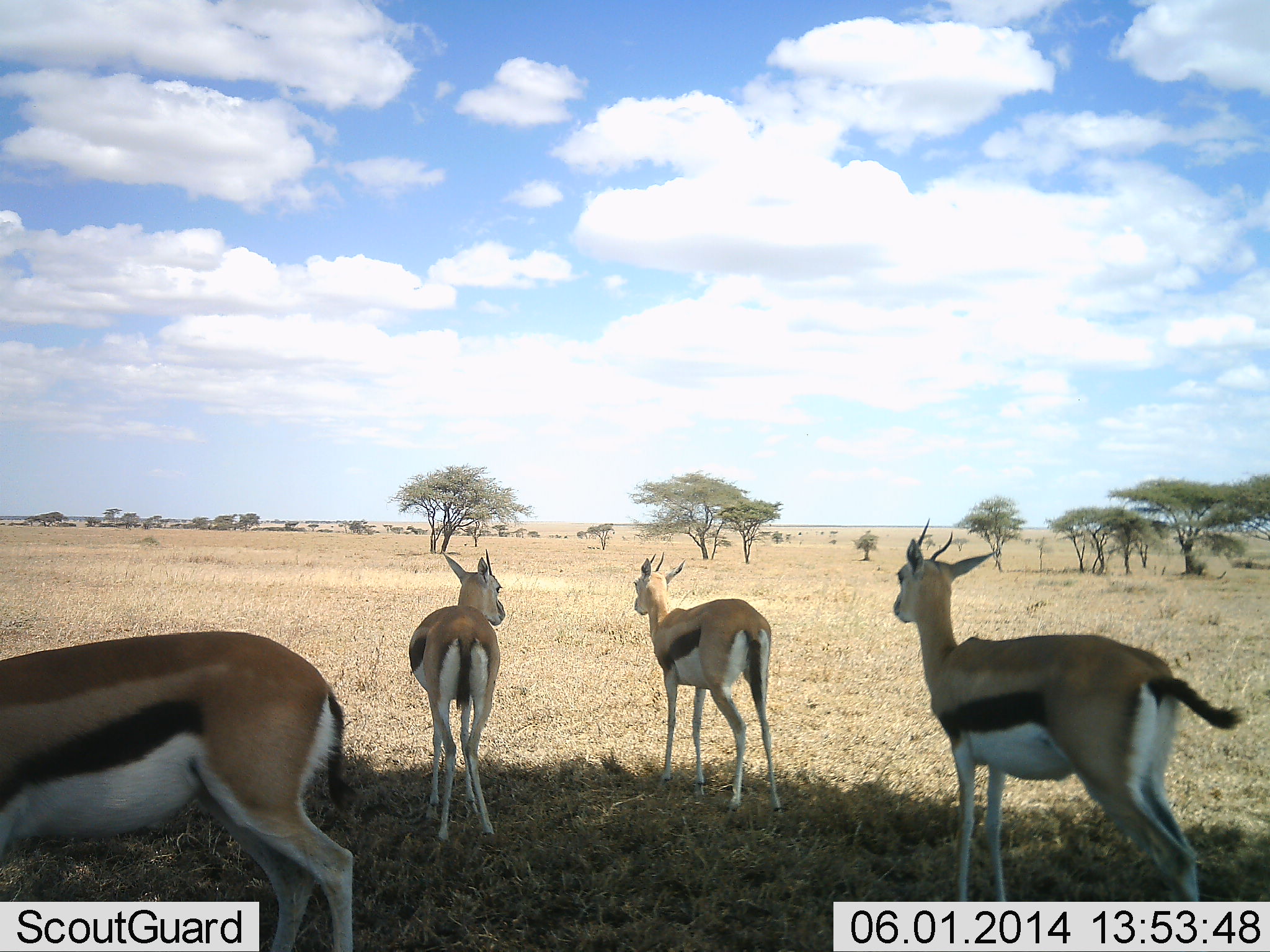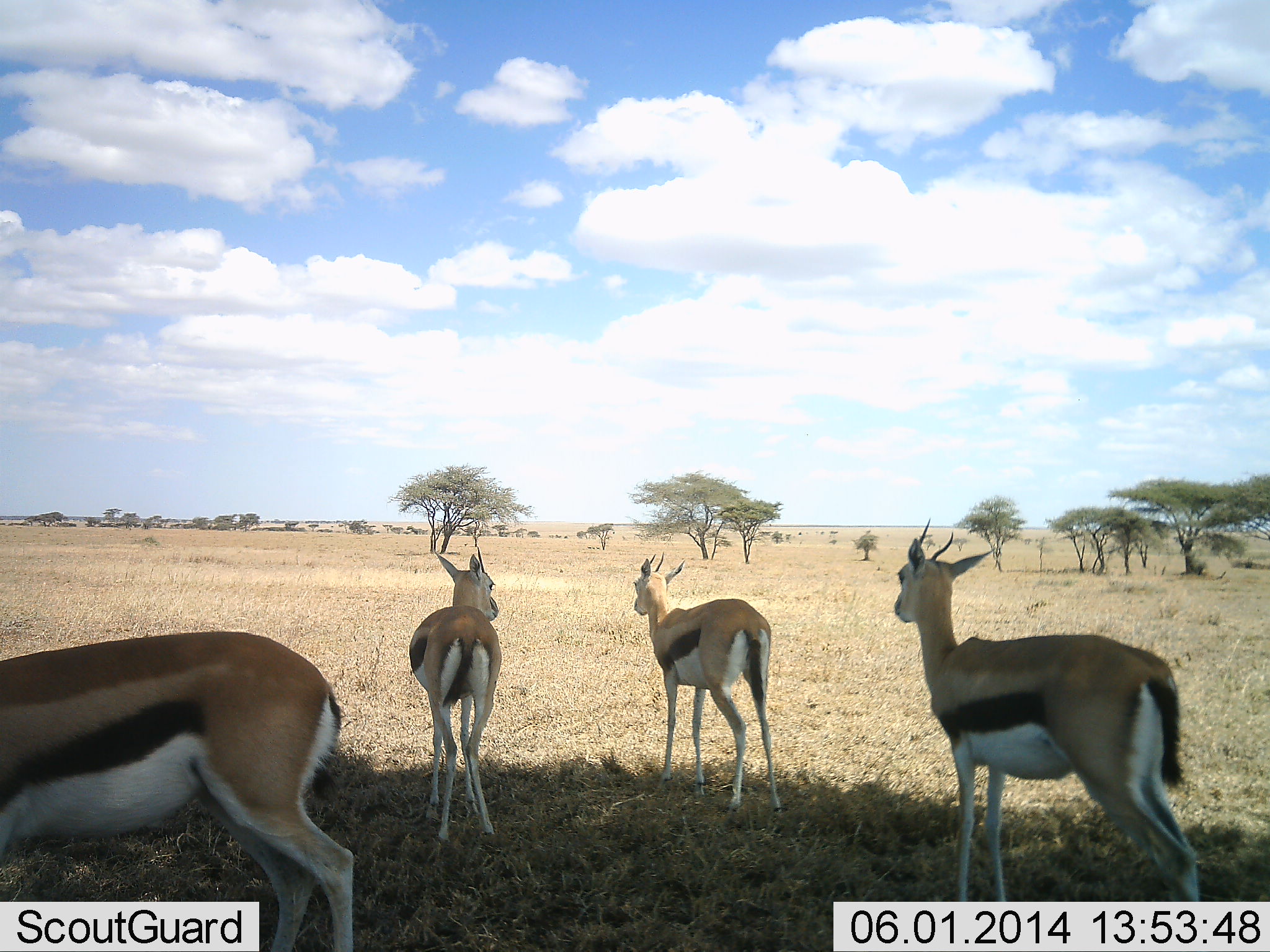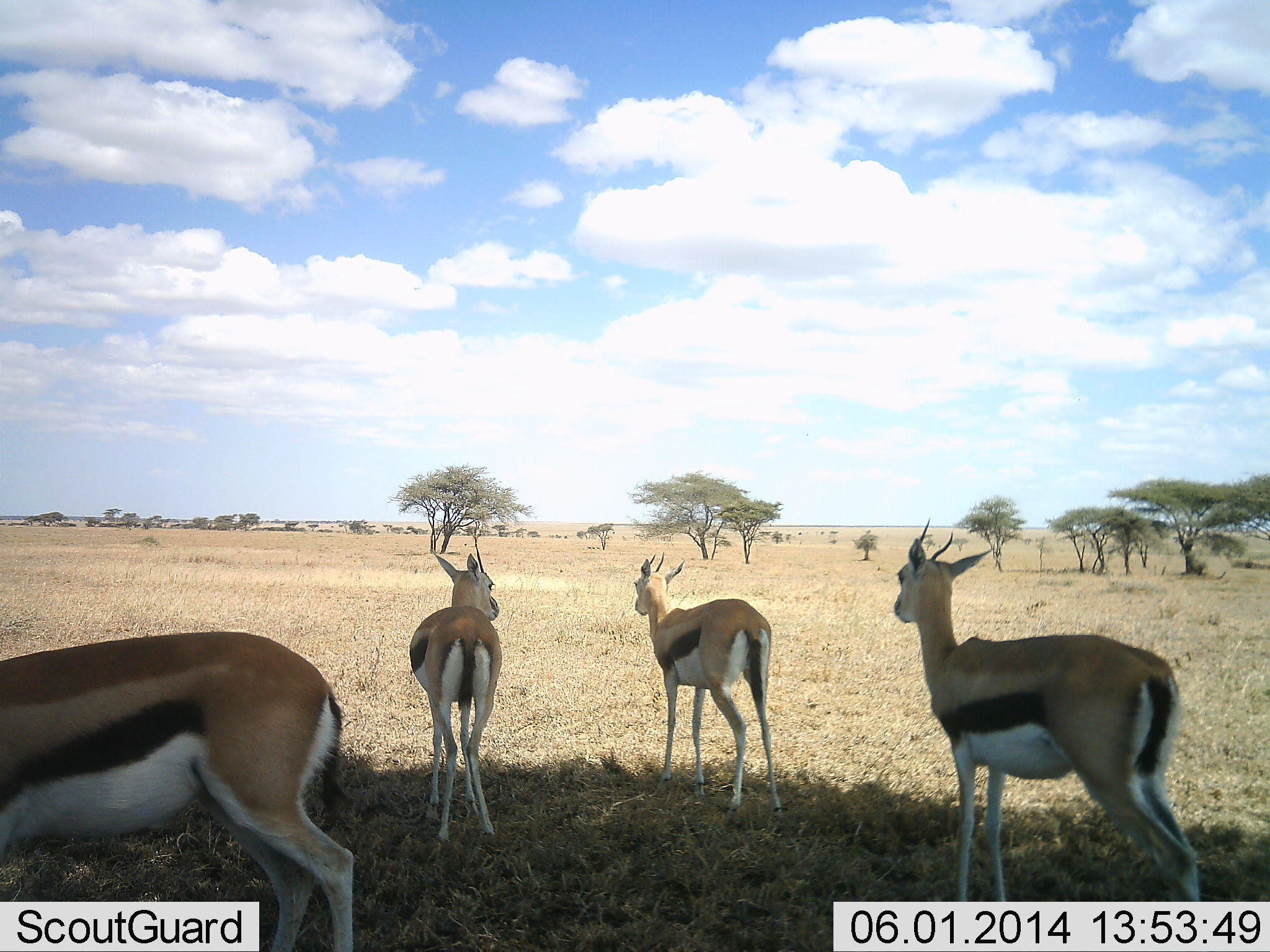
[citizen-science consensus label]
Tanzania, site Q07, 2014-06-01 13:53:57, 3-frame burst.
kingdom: Animalia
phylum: Chordata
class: Mammalia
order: Artiodactyla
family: Bovidae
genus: Eudorcas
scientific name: Eudorcas thomsonii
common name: thomson's gazelle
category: gazellethomsons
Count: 4.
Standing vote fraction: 100%.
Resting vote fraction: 0%.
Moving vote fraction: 0%.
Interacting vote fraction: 0%.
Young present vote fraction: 0%.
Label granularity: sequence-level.